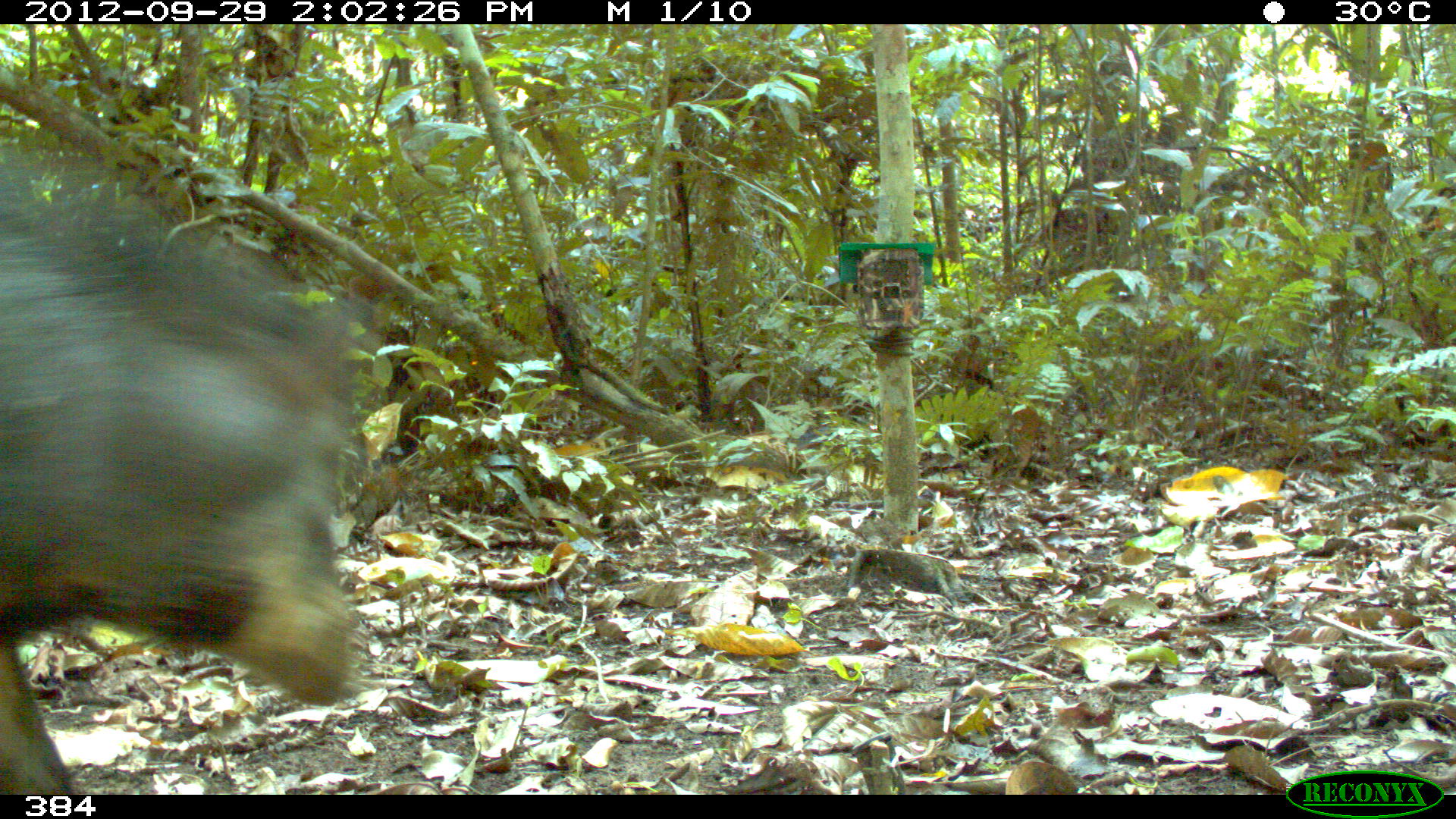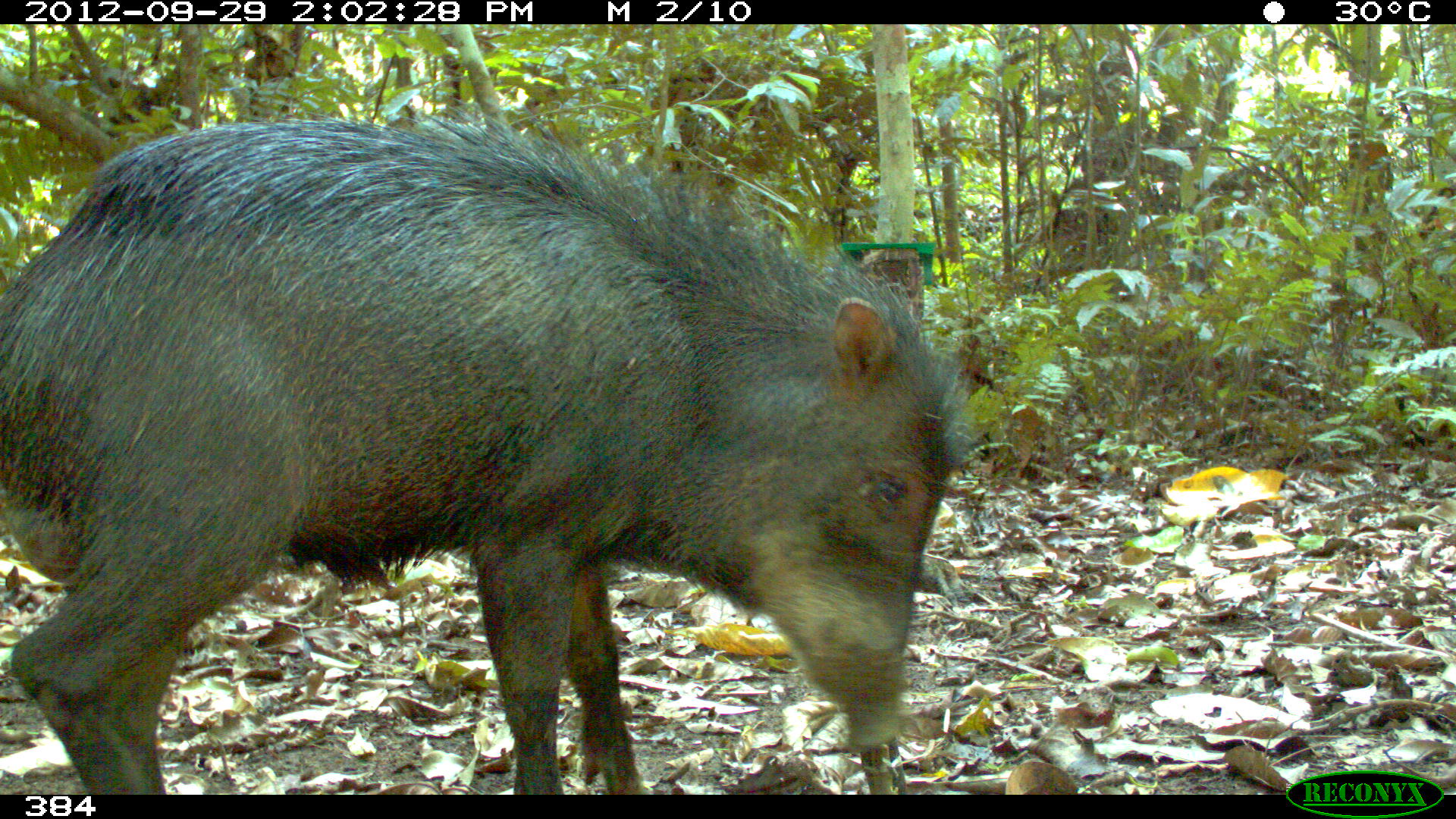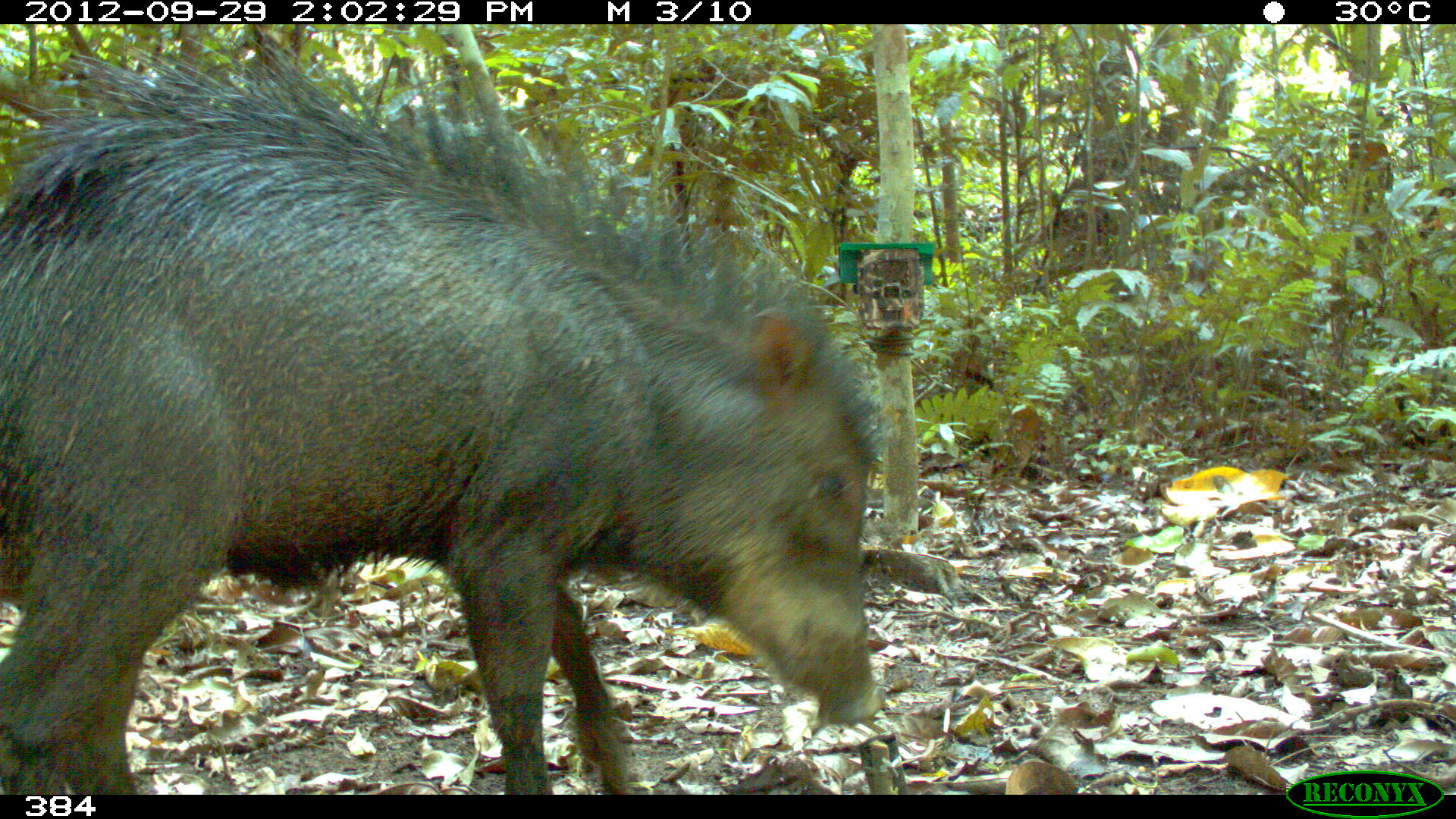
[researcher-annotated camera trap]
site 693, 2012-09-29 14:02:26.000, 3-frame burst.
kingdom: Animalia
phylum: Chordata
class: Mammalia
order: Artiodactyla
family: Tayassuidae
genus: Tayassu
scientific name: Tayassu pecari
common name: white-lipped peccary